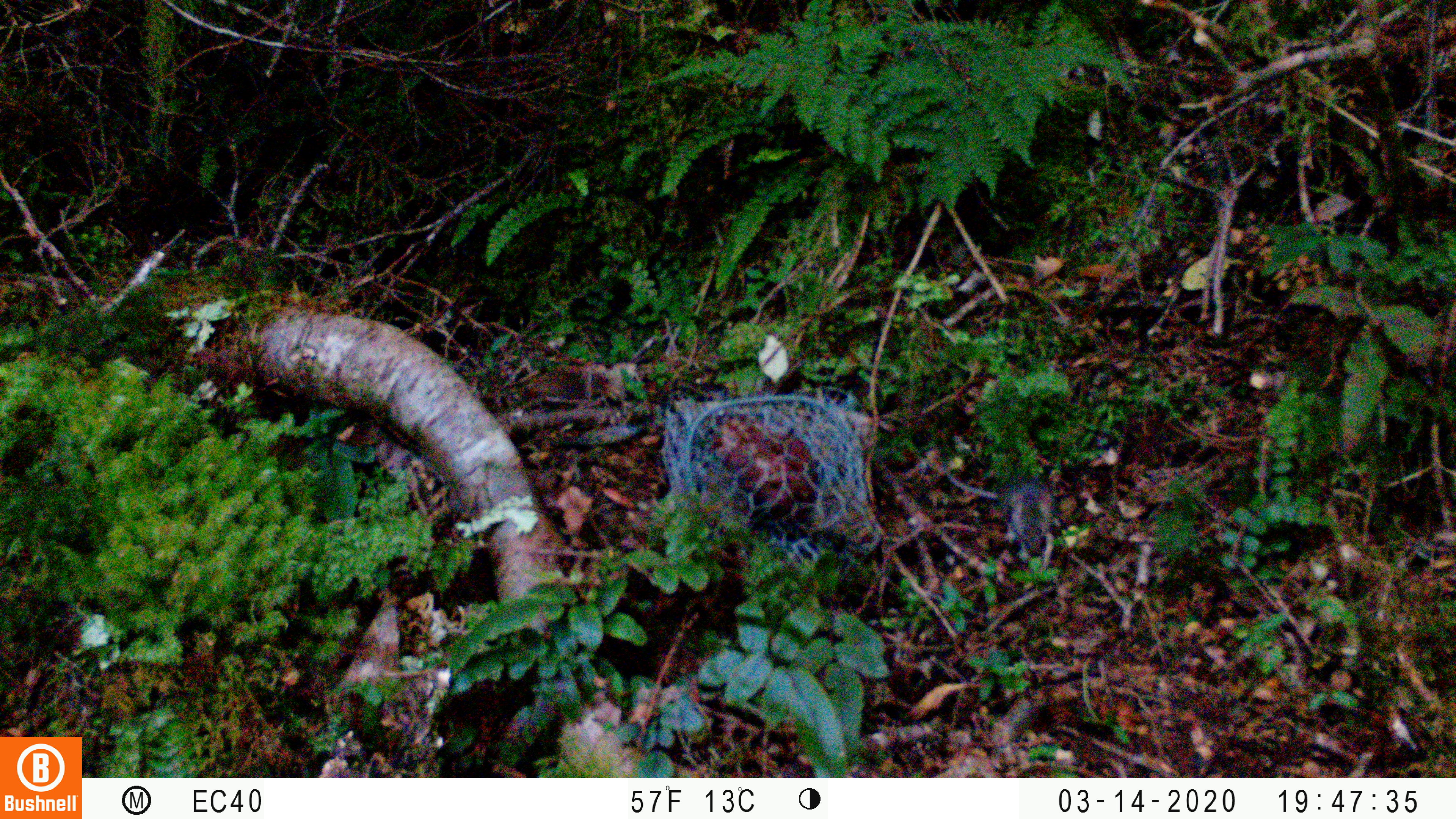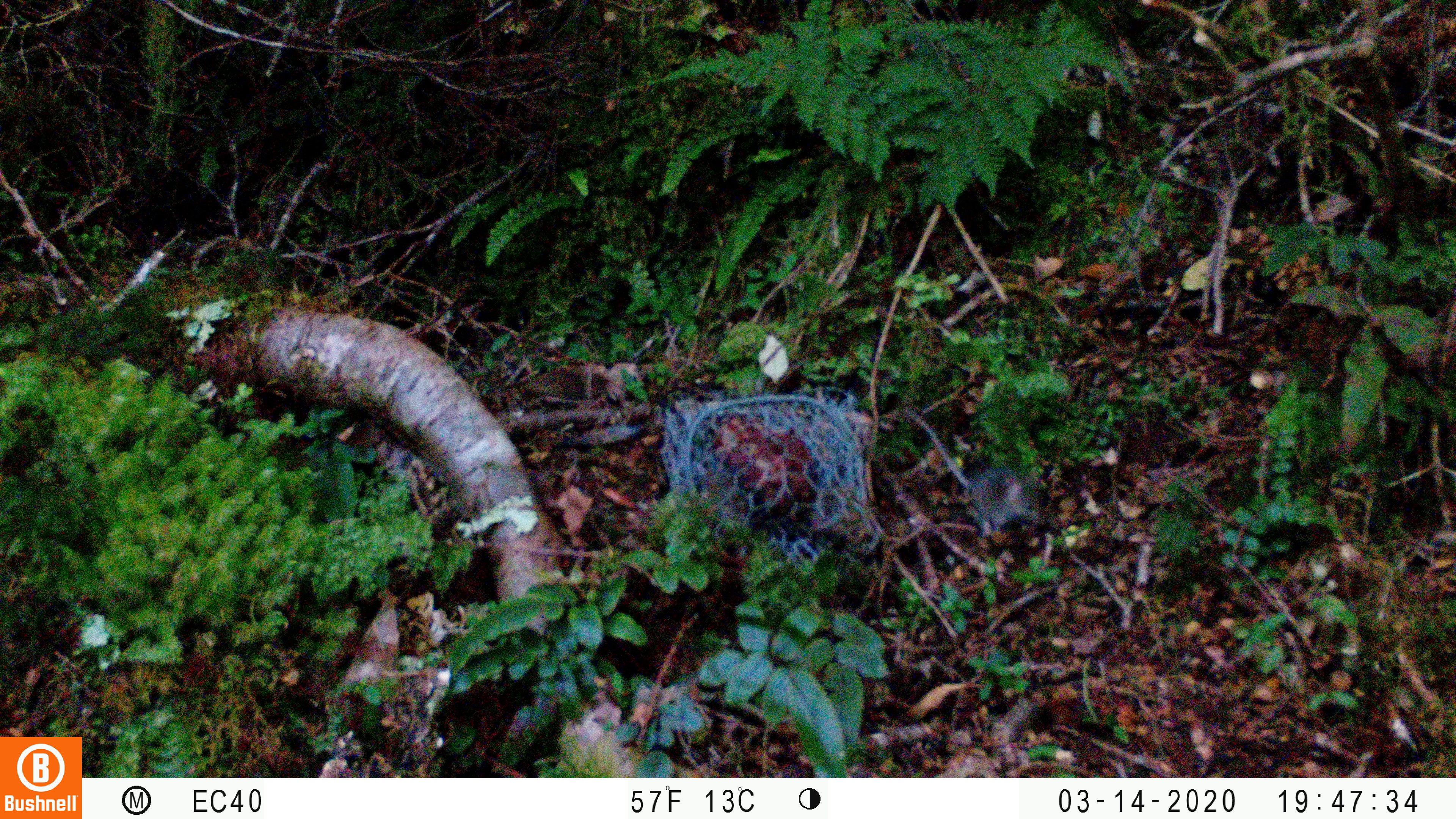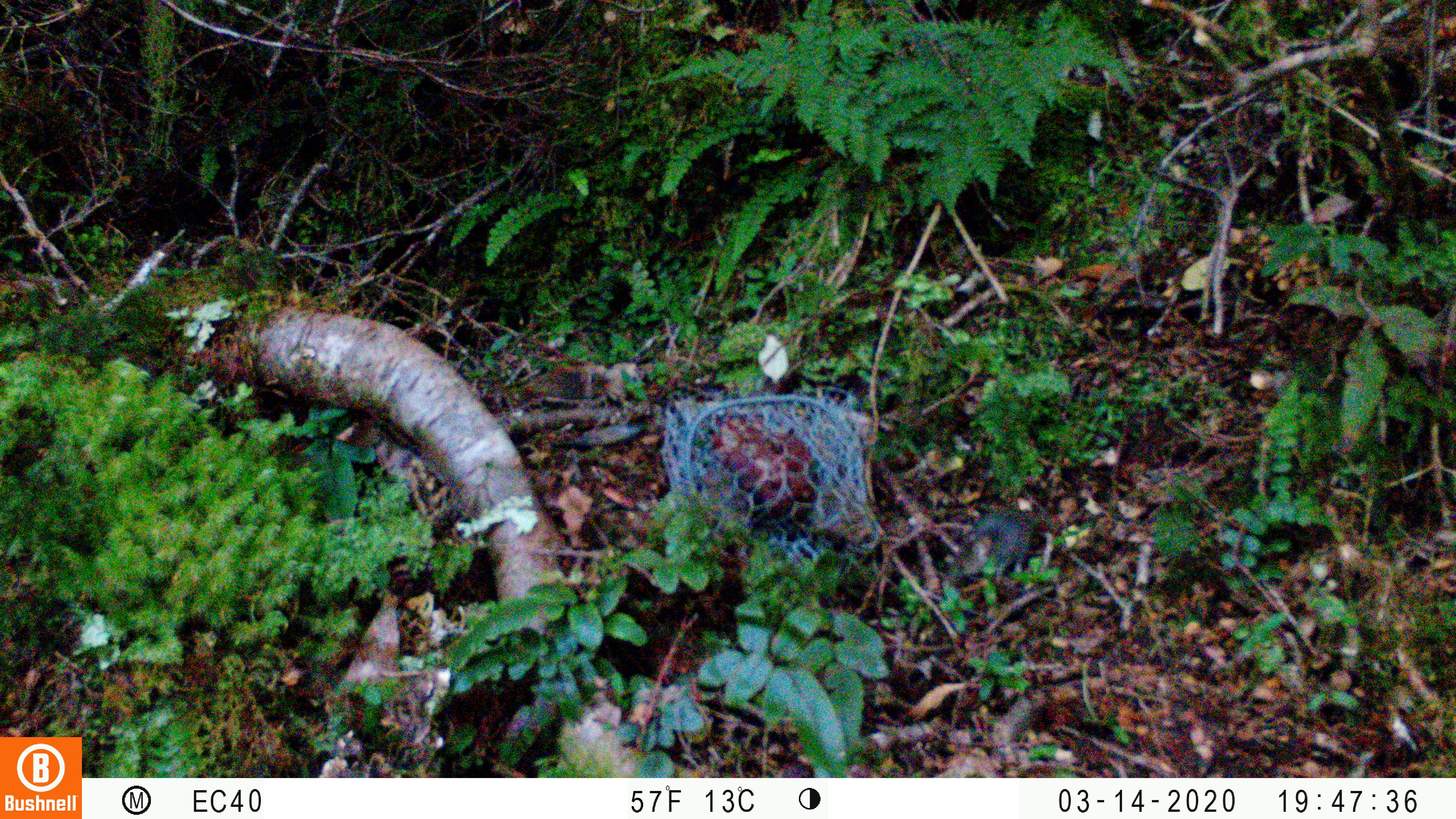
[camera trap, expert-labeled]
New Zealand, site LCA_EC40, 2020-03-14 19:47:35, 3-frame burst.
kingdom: Animalia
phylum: Chordata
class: Mammalia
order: Rodentia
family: Muridae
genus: Mus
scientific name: Mus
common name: mouse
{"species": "mouse (Mus)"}